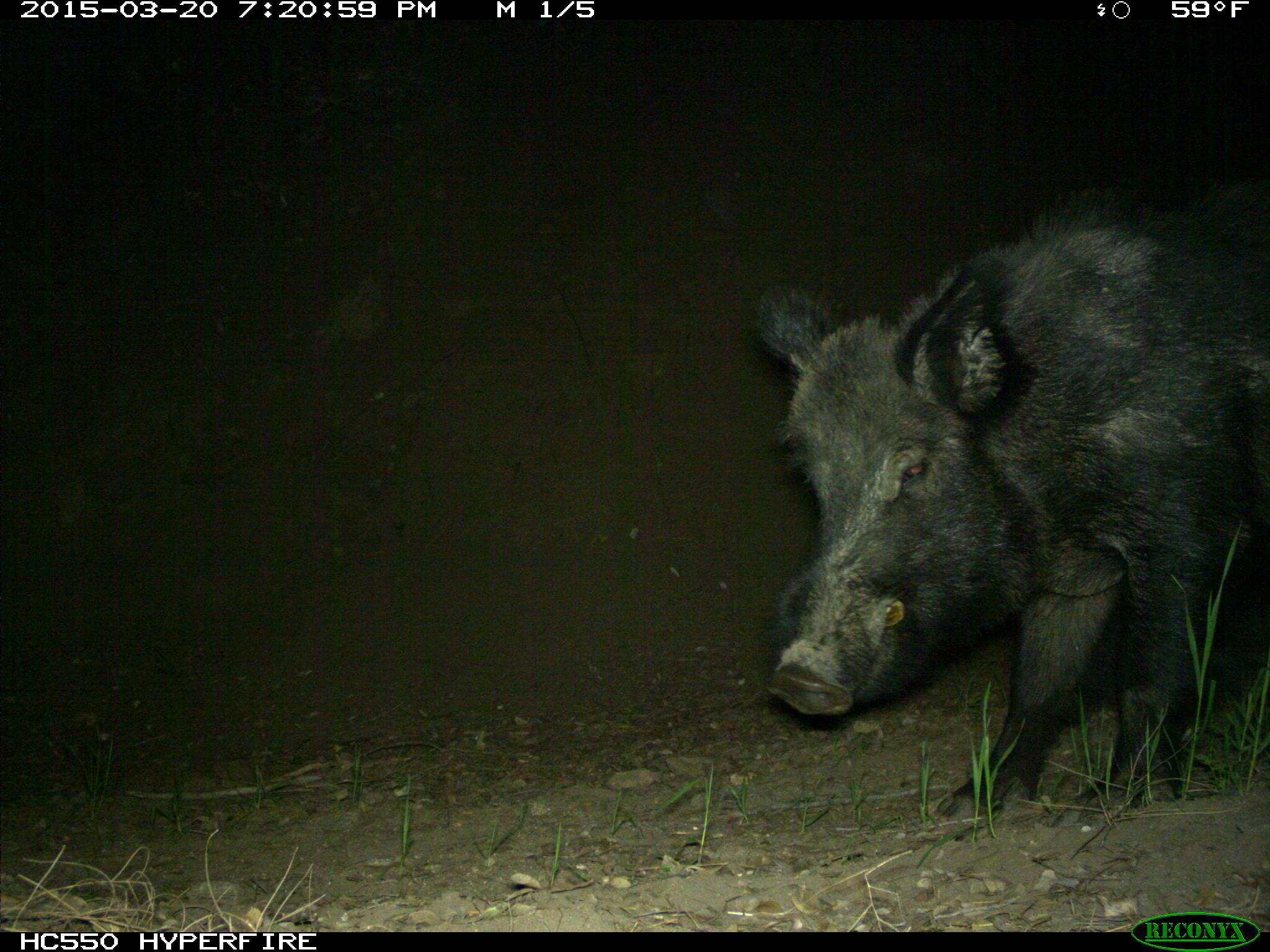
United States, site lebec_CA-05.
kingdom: Animalia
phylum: Chordata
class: Mammalia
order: Artiodactyla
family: Suidae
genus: Sus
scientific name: Sus scrofa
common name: wild boar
Sus scrofa (wild boar).